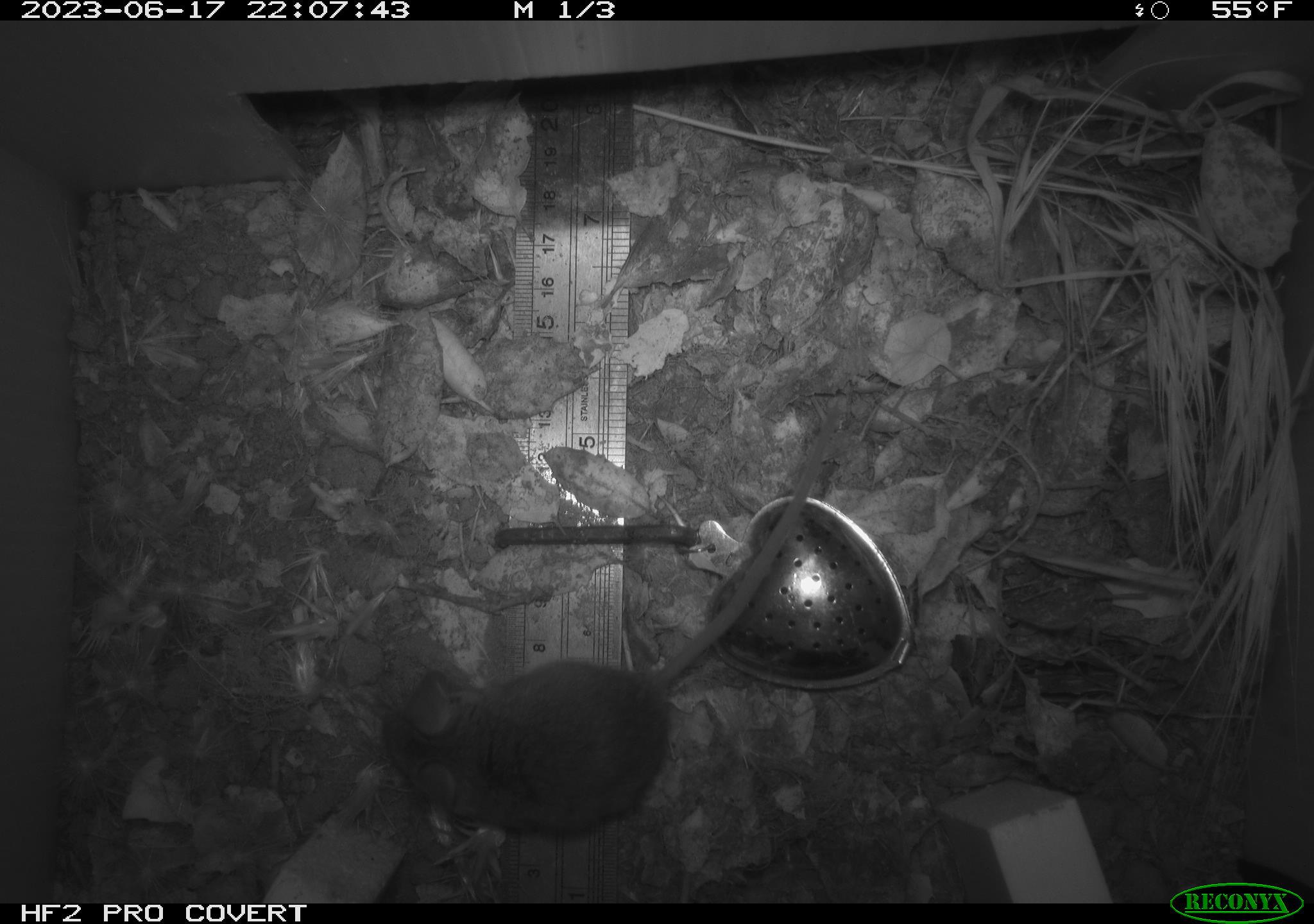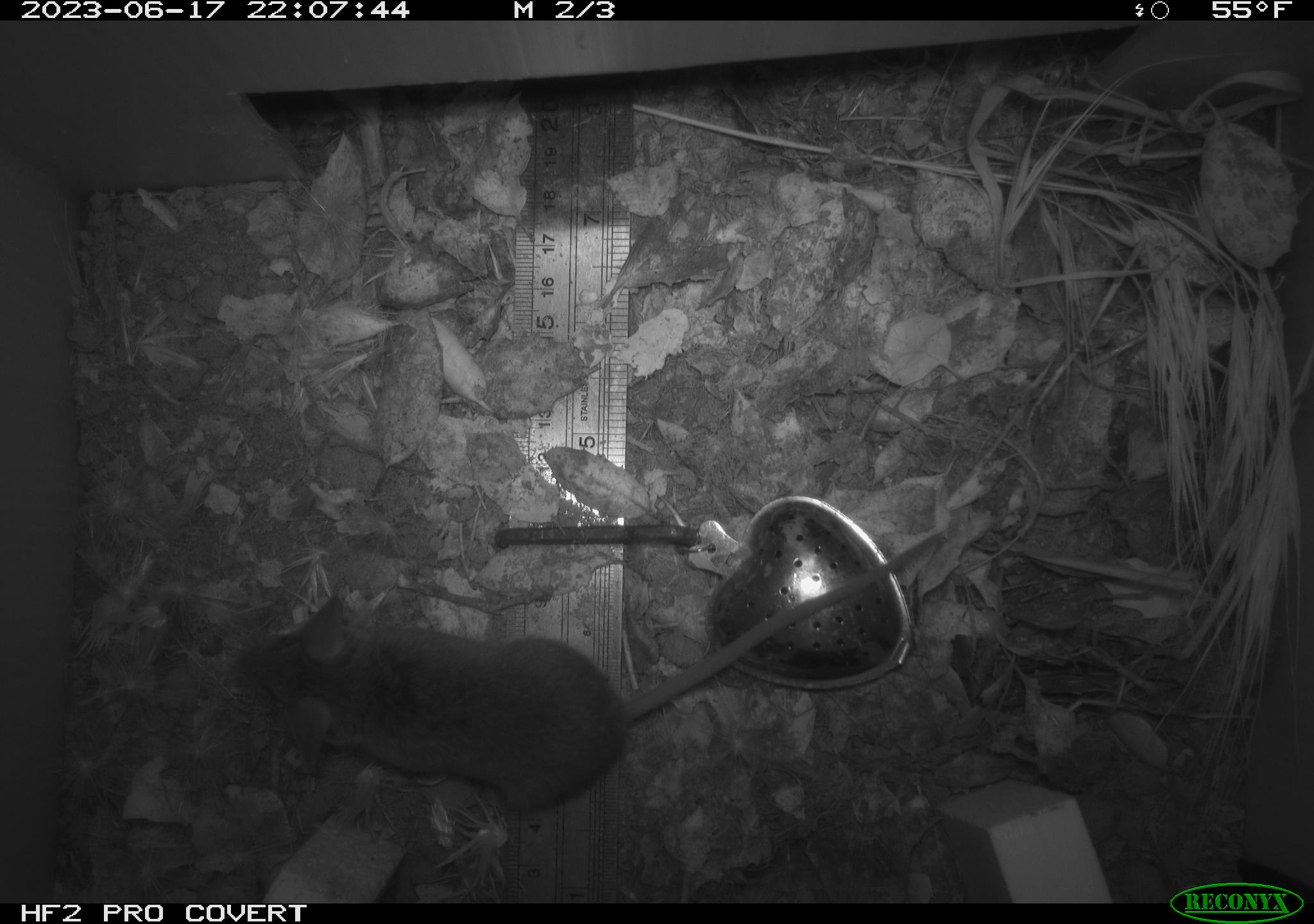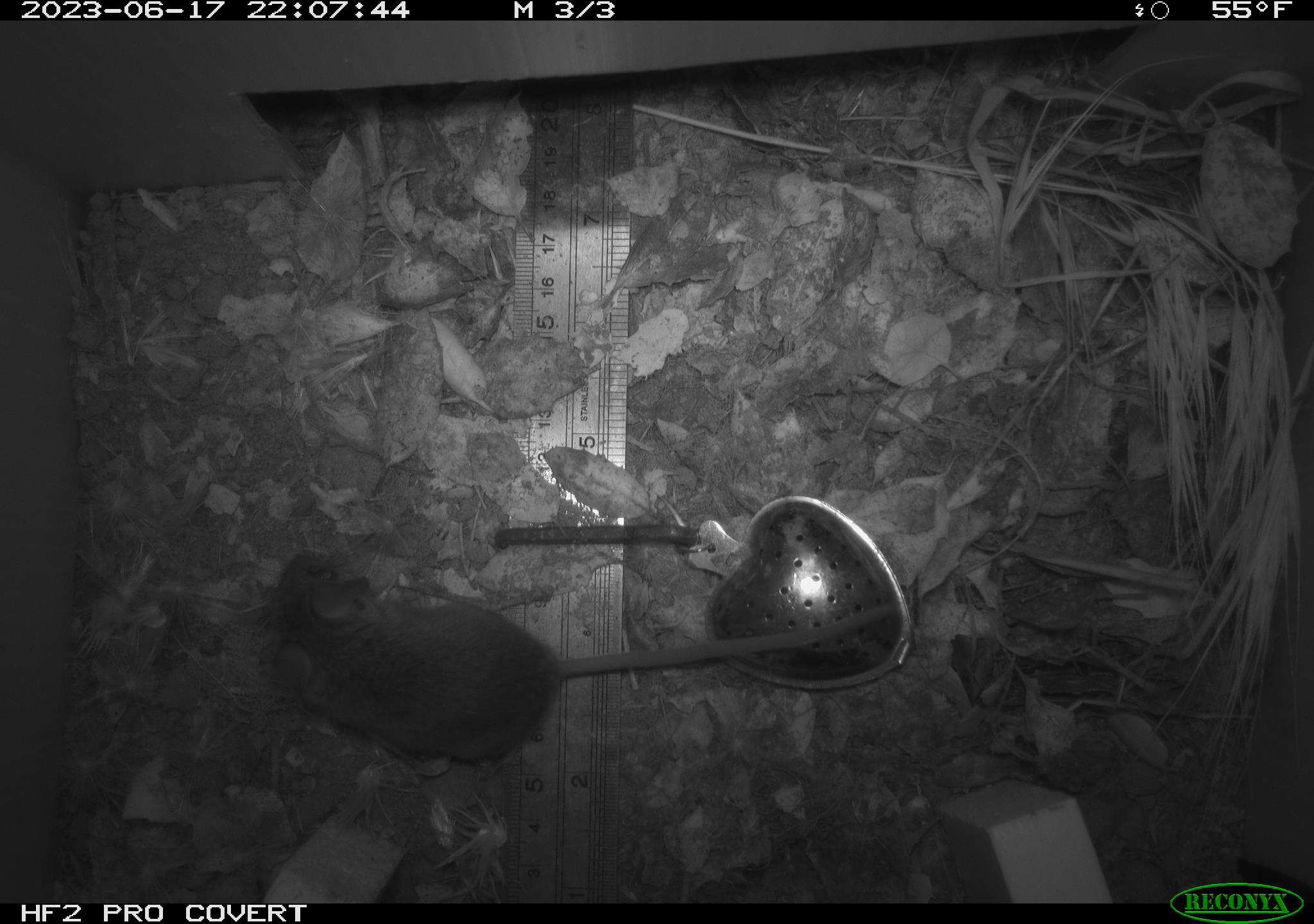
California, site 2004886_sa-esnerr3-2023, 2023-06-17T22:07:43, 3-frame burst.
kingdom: Animalia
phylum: Chordata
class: Mammalia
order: Rodentia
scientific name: Rodentia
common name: mouse species